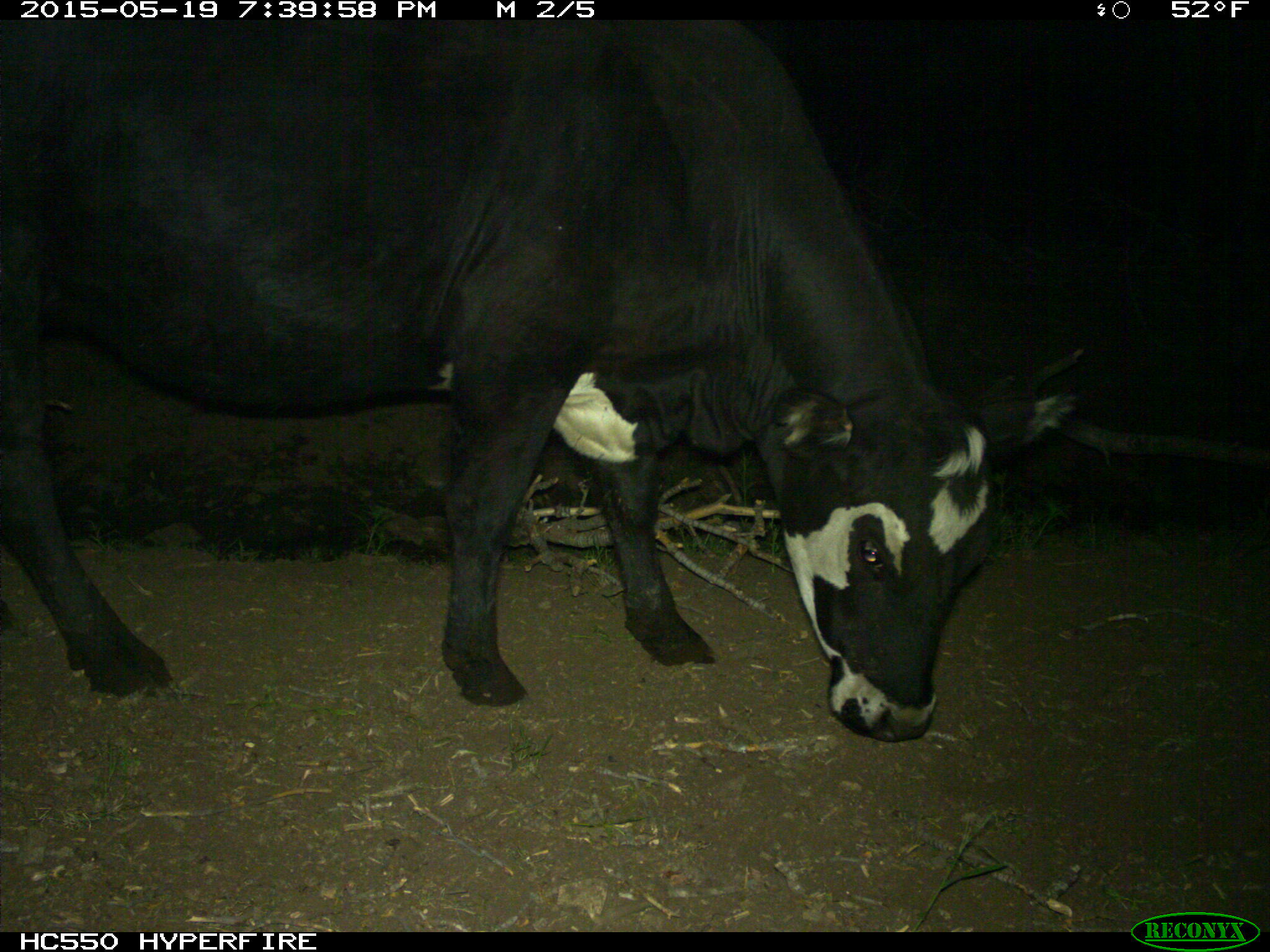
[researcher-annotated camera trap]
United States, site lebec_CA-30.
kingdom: Animalia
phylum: Chordata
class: Mammalia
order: Artiodactyla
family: Bovidae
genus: Bos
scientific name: Bos taurus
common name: domestic cow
Bos taurus (domestic cow).